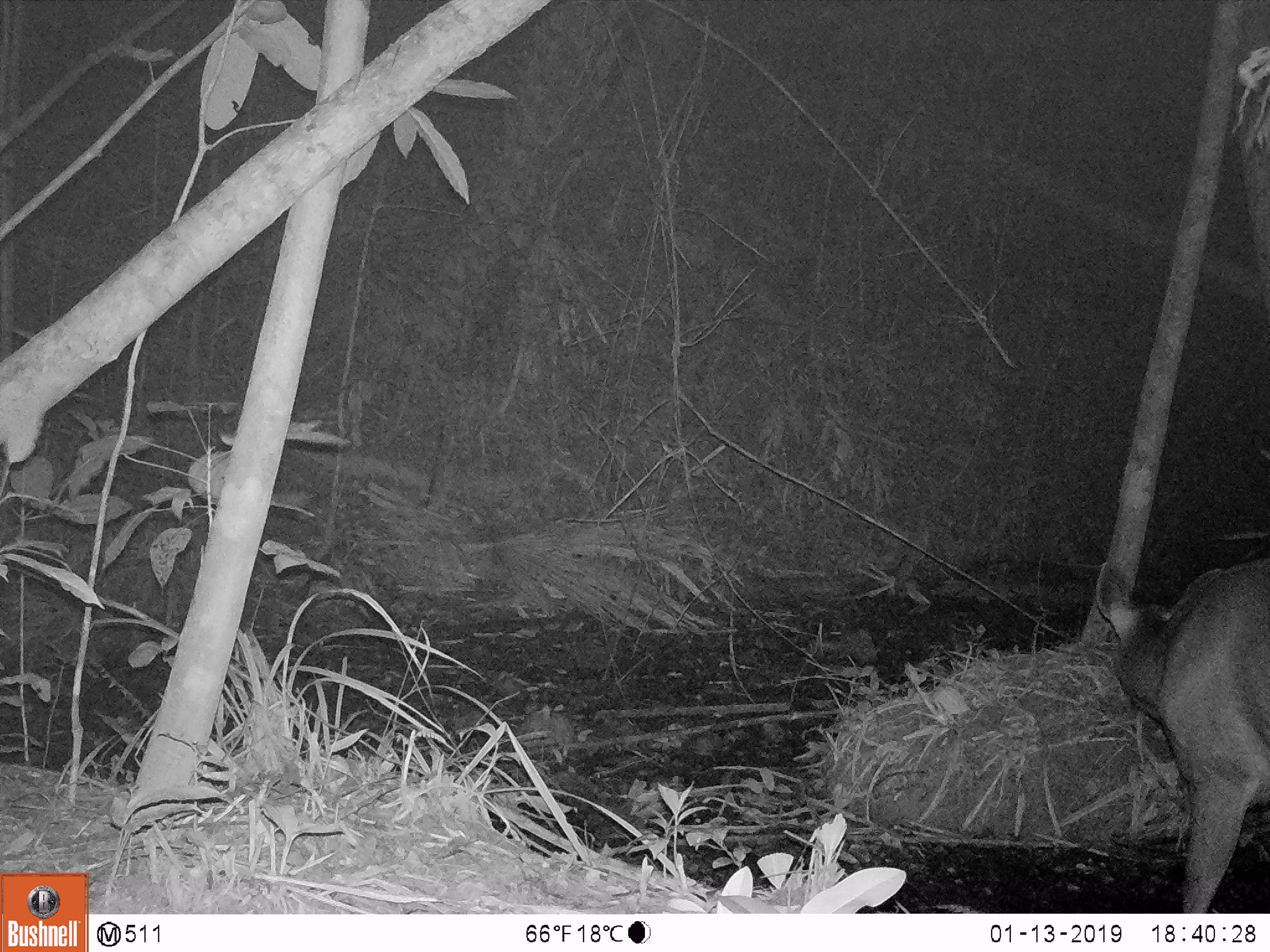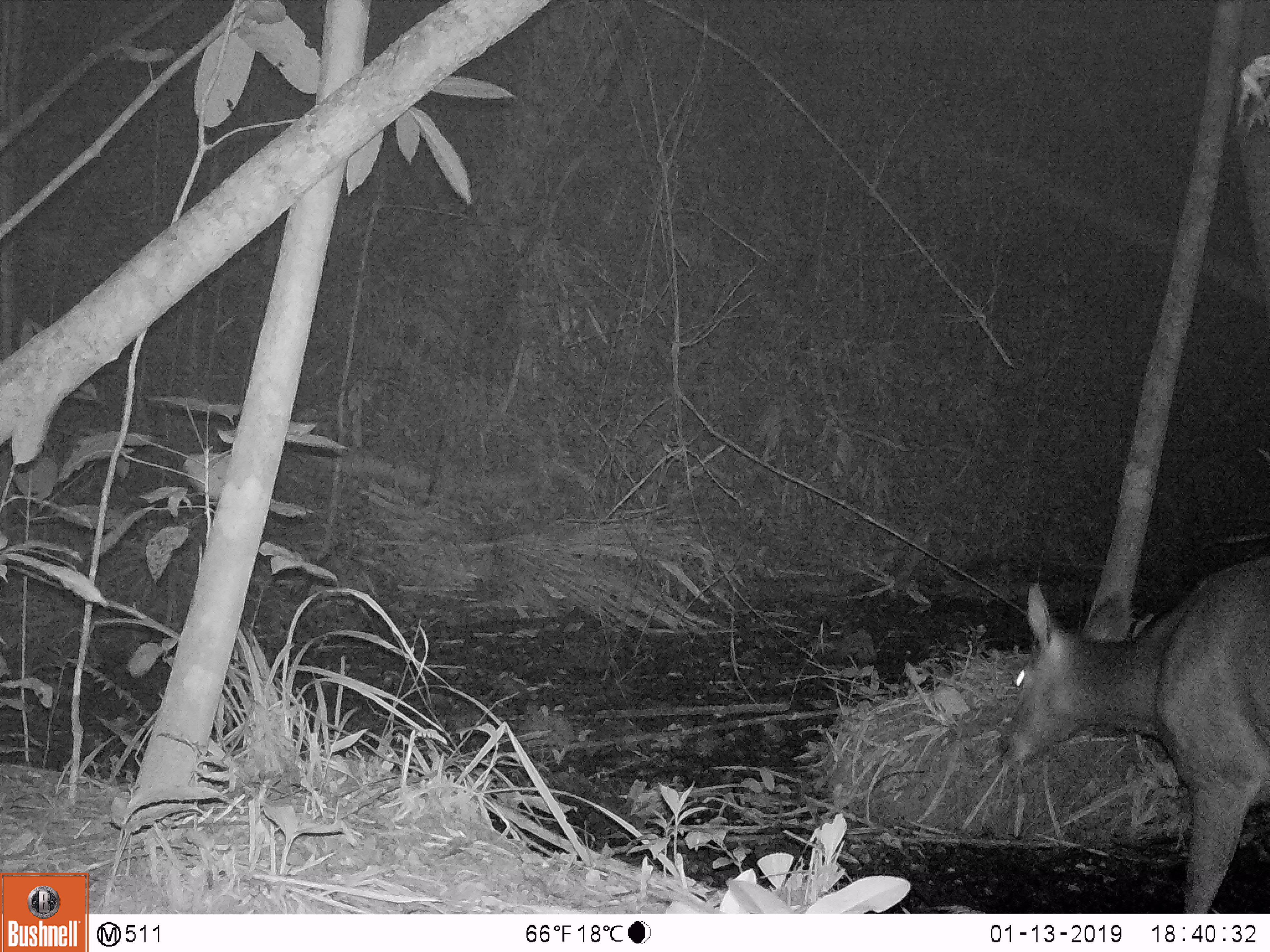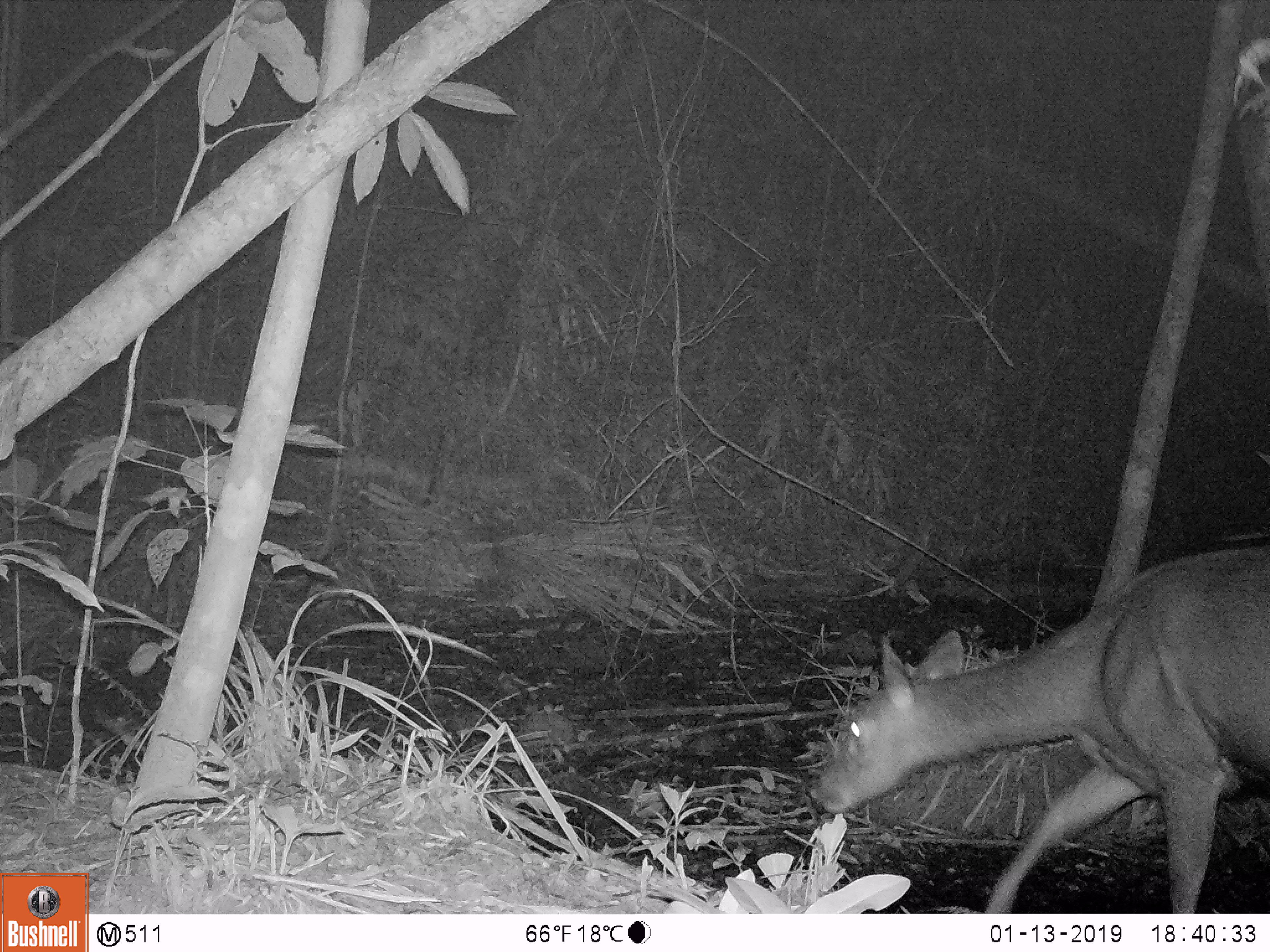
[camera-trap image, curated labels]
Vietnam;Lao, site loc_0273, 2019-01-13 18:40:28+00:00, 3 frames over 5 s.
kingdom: Animalia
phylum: Chordata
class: Mammalia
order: Artiodactyla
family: Cervidae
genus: Rusa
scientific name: Rusa unicolor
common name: sambar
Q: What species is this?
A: Sambar (Rusa unicolor).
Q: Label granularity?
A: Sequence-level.